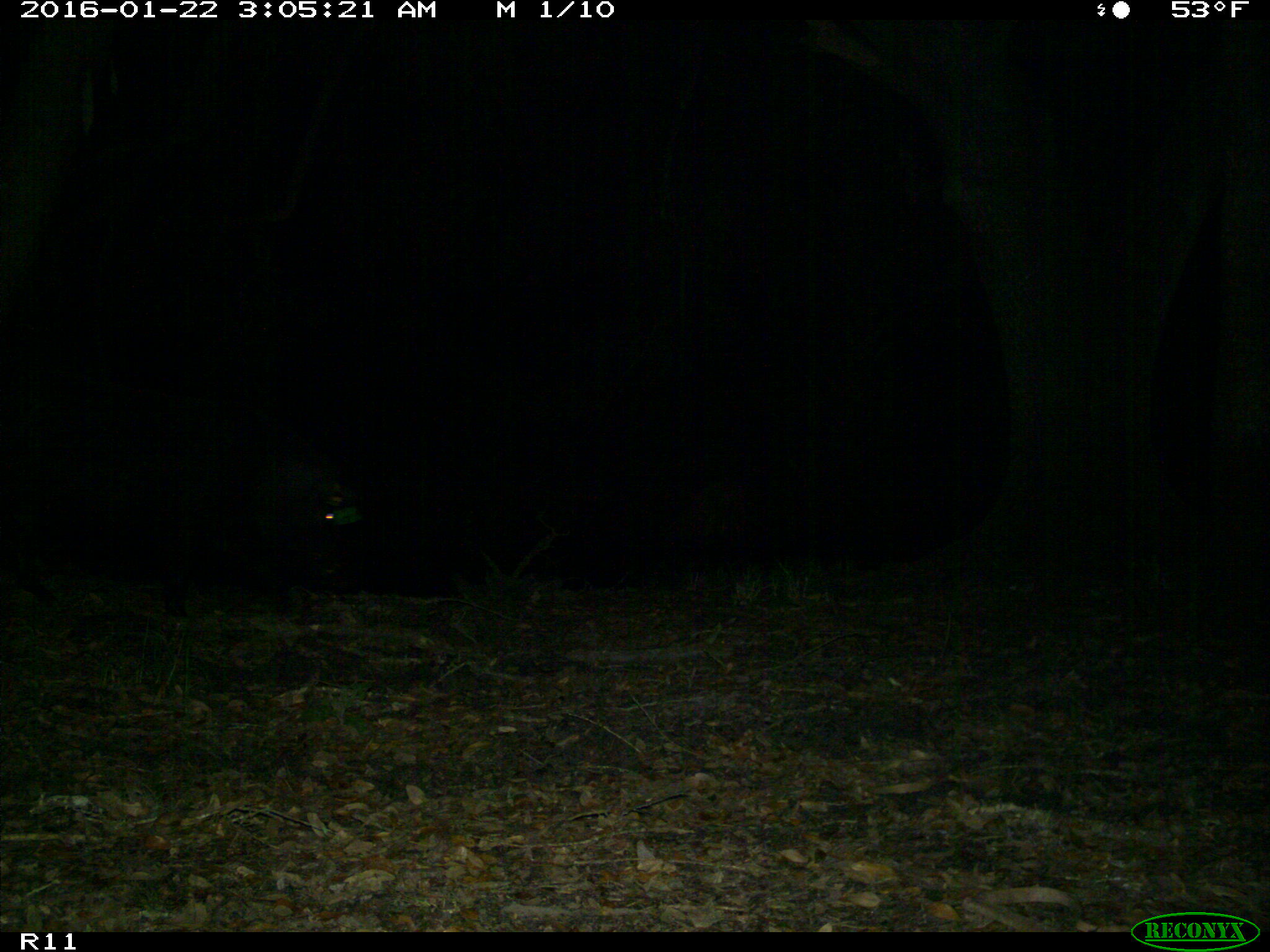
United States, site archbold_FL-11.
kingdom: Animalia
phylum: Chordata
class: Mammalia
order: Artiodactyla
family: Suidae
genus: Sus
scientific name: Sus scrofa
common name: wild boar